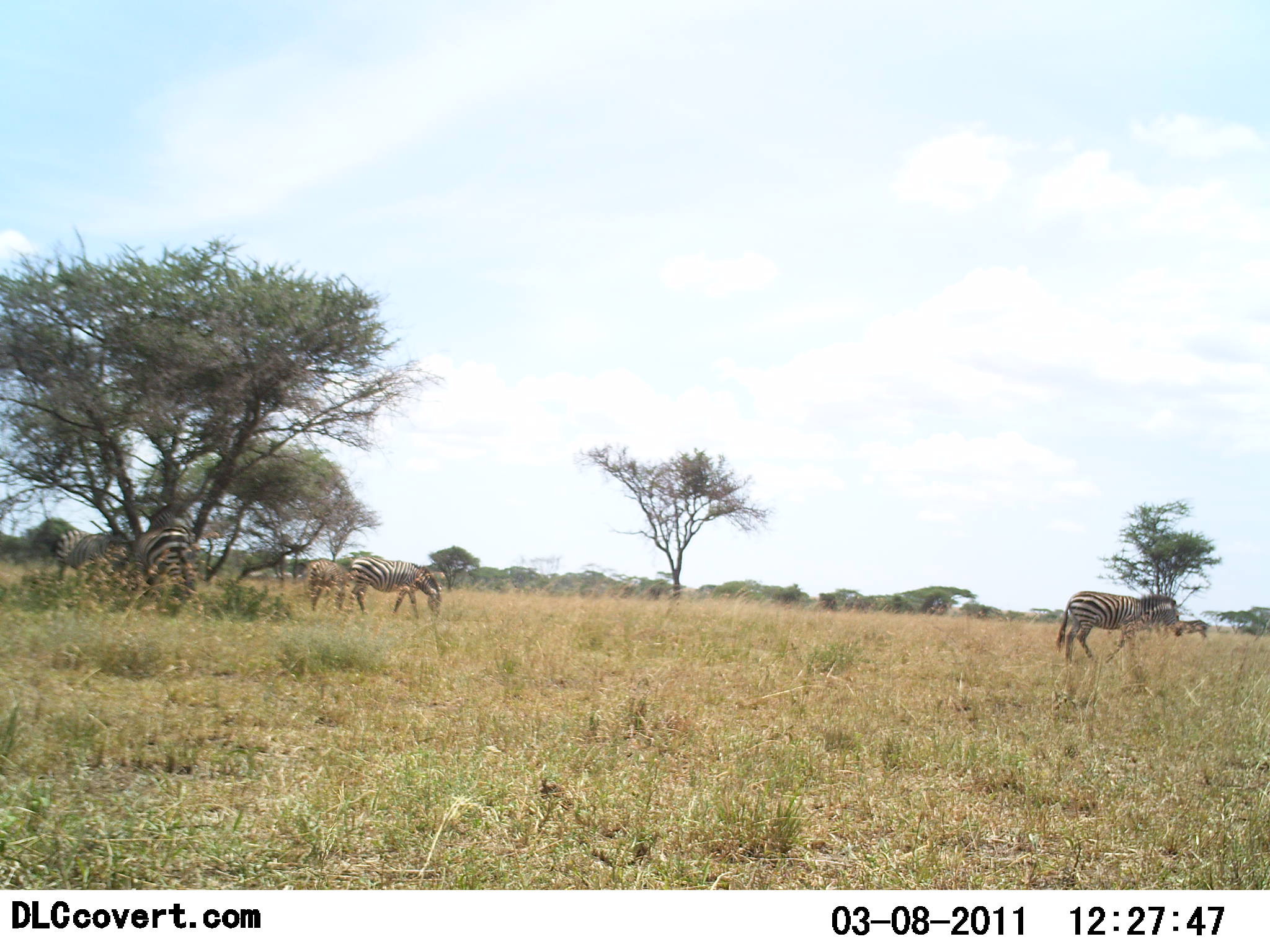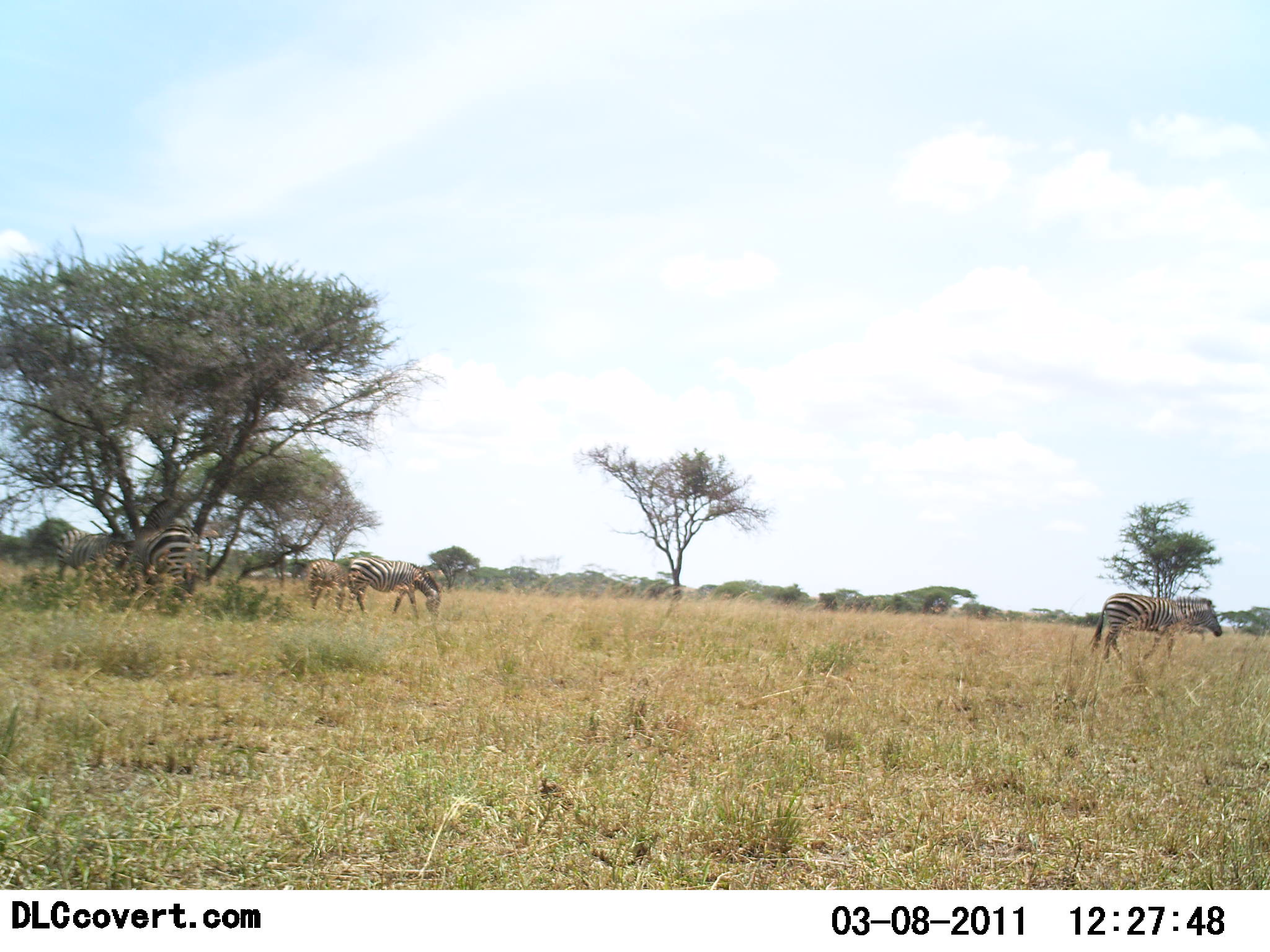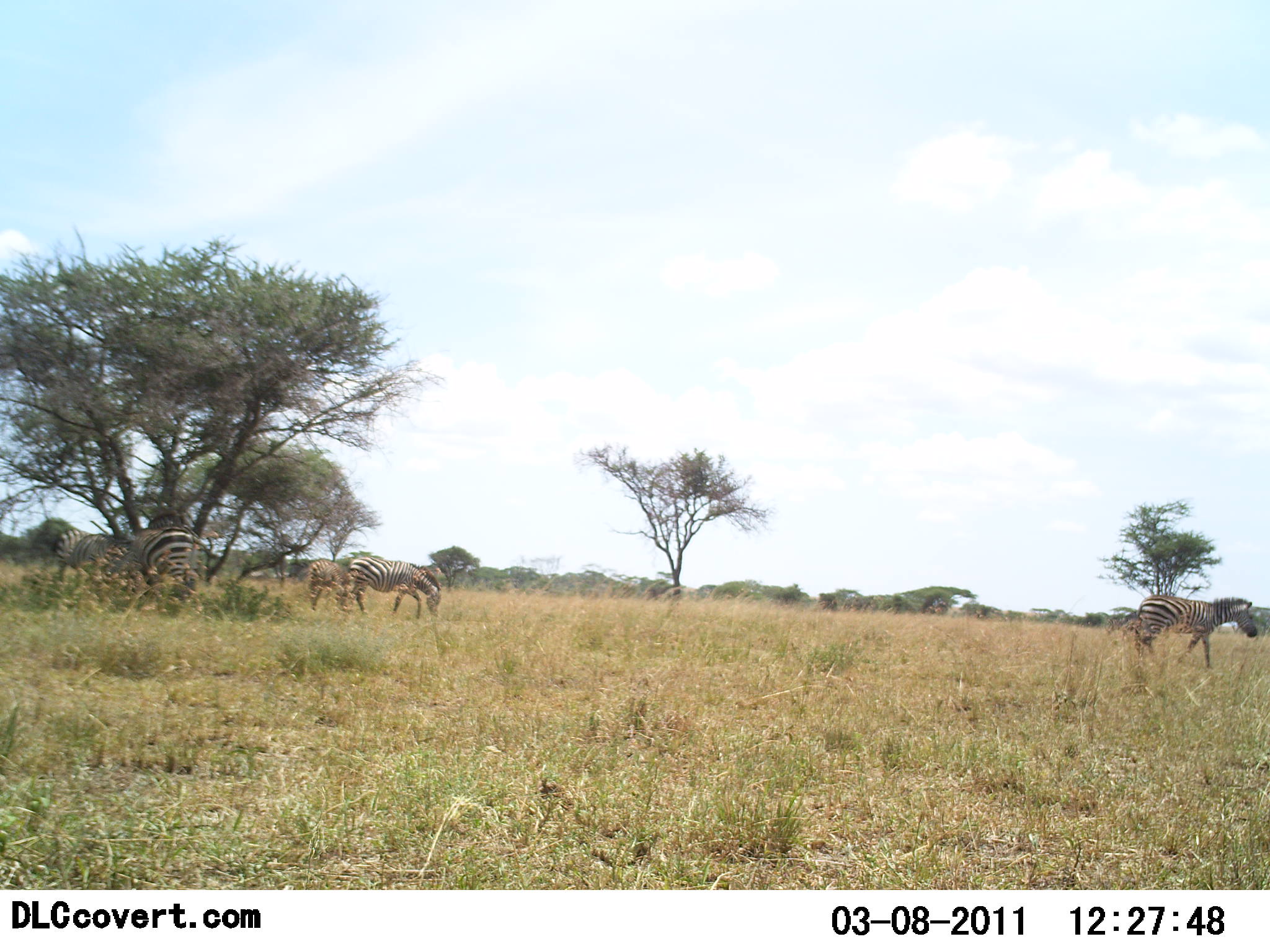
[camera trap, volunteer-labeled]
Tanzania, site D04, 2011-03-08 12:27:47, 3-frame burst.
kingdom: Animalia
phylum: Chordata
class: Mammalia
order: Perissodactyla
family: Equidae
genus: Equus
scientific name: Equus quagga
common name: plains zebra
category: zebra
Zebra (plains zebra) (Equus quagga), count 5. Behavior (volunteer vote fractions): standing 54%, resting 23%, moving 69%, interacting 8%. Young present (vote fraction): 15%. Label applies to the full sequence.